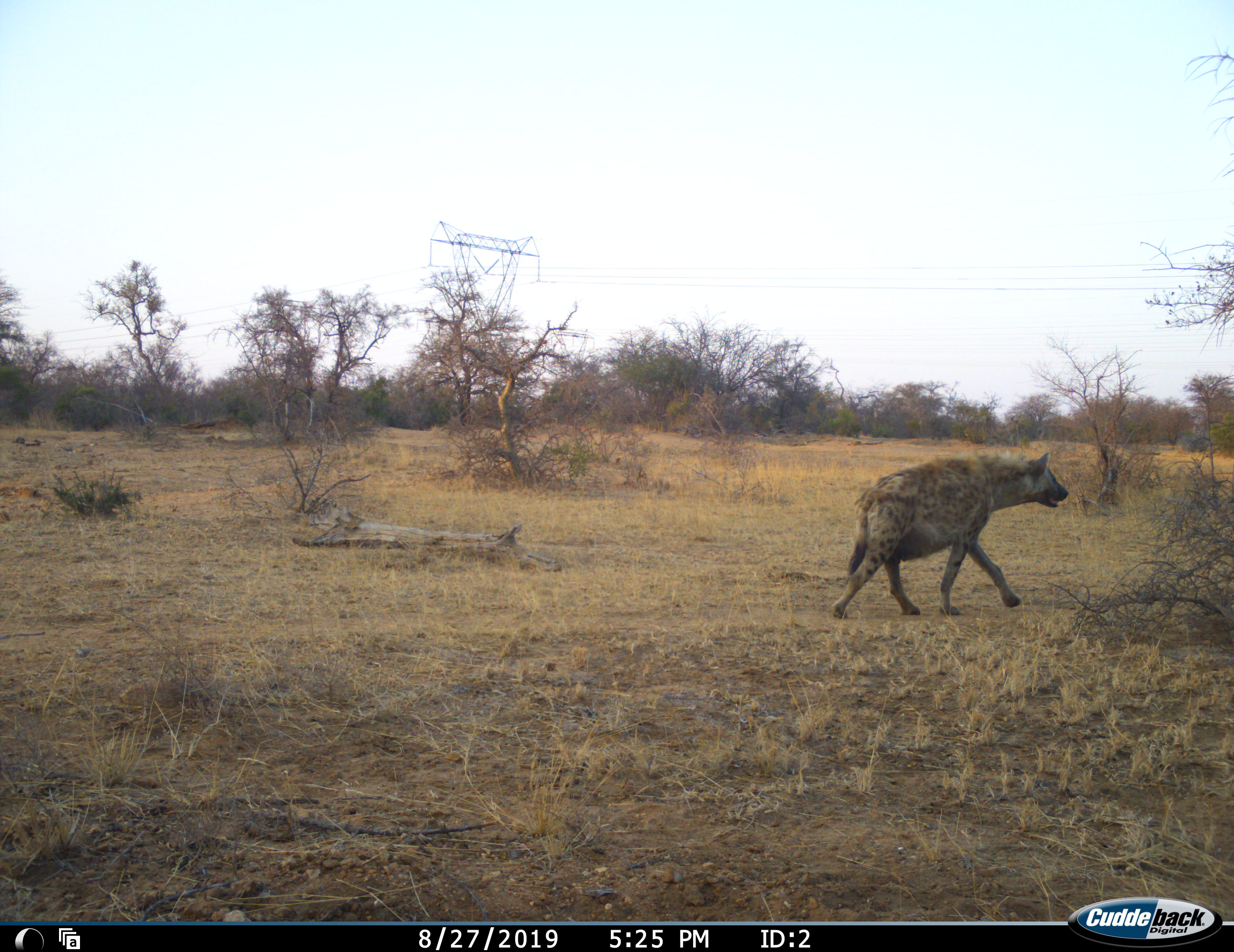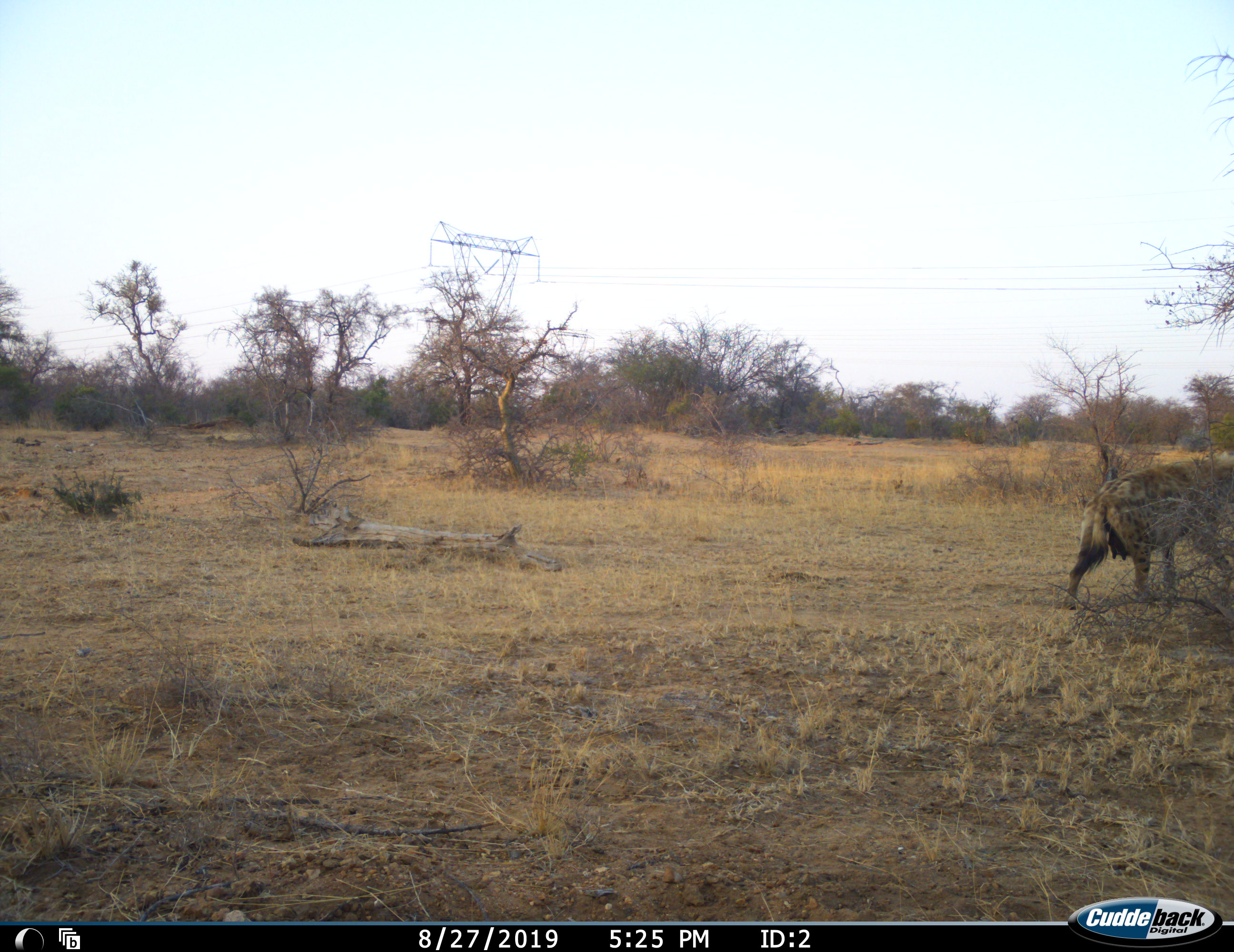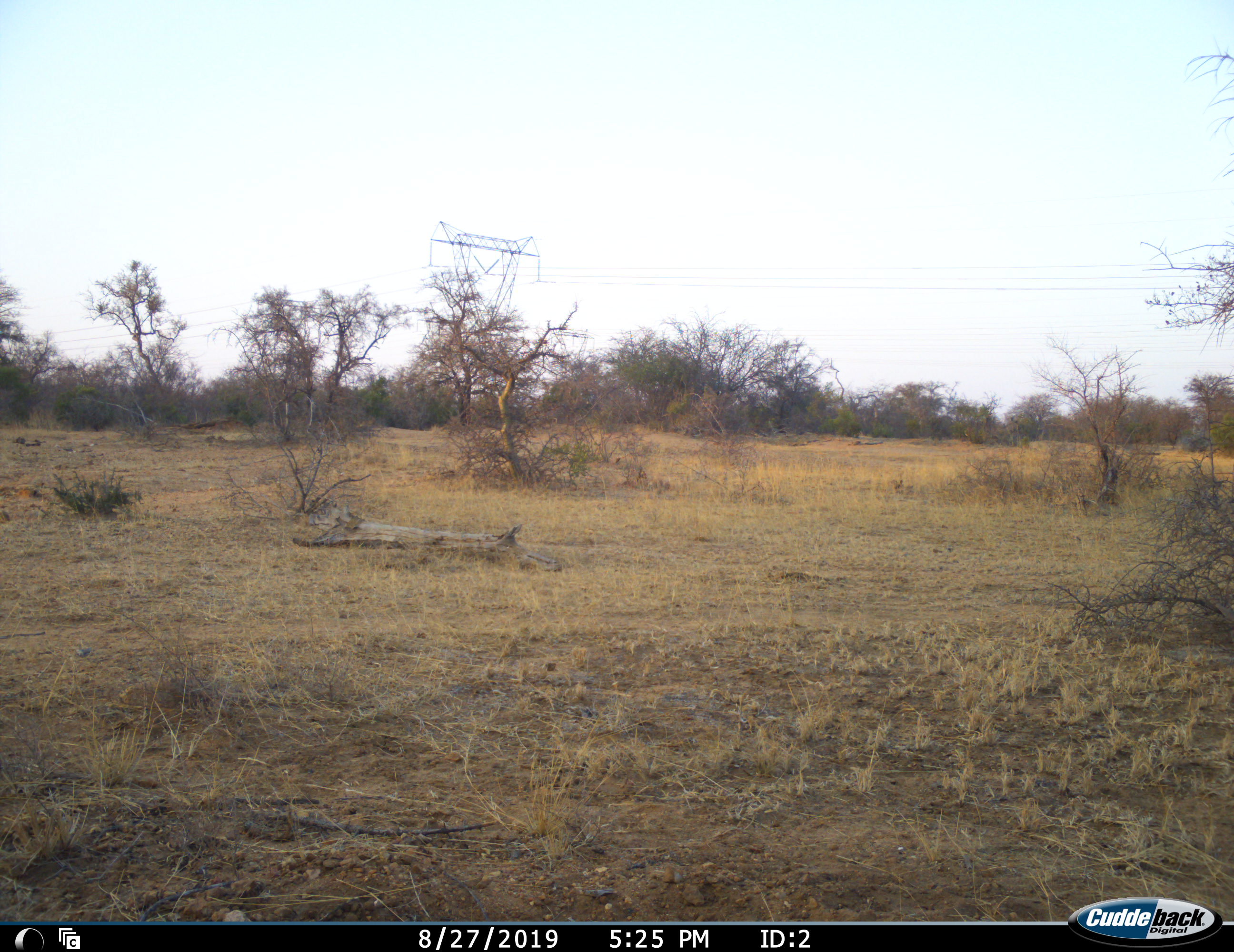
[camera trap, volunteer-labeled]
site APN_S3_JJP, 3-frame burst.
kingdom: Animalia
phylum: Chordata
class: Mammalia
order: Carnivora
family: Hyaenidae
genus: Crocuta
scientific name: Crocuta crocuta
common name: spotted hyena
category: hyenaspotted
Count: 1.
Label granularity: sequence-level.